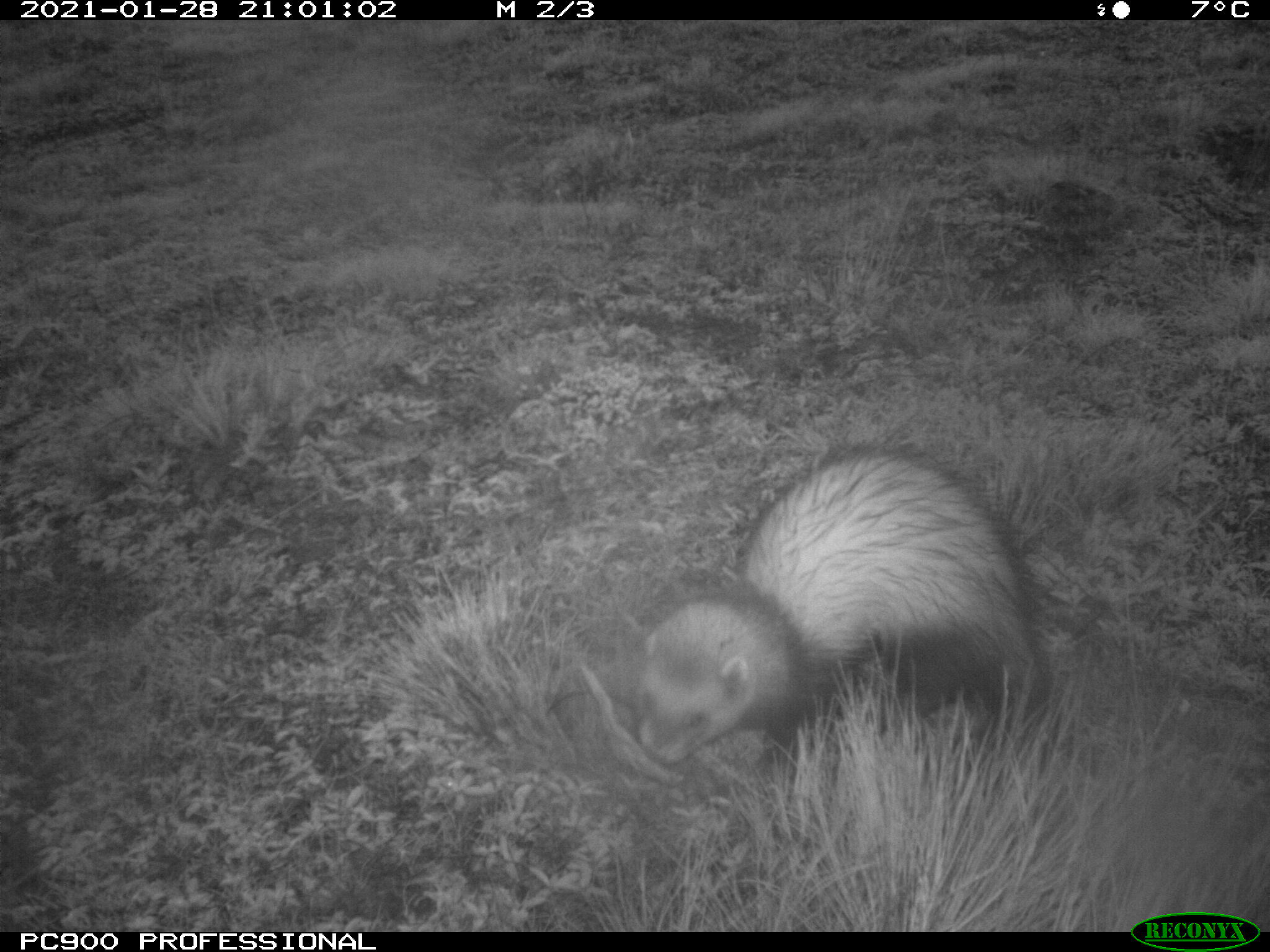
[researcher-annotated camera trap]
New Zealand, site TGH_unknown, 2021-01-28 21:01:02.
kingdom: Animalia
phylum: Chordata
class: Mammalia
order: Carnivora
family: Mustelidae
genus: Mustela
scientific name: Mustela furo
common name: ferret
Ferret (Mustela furo).